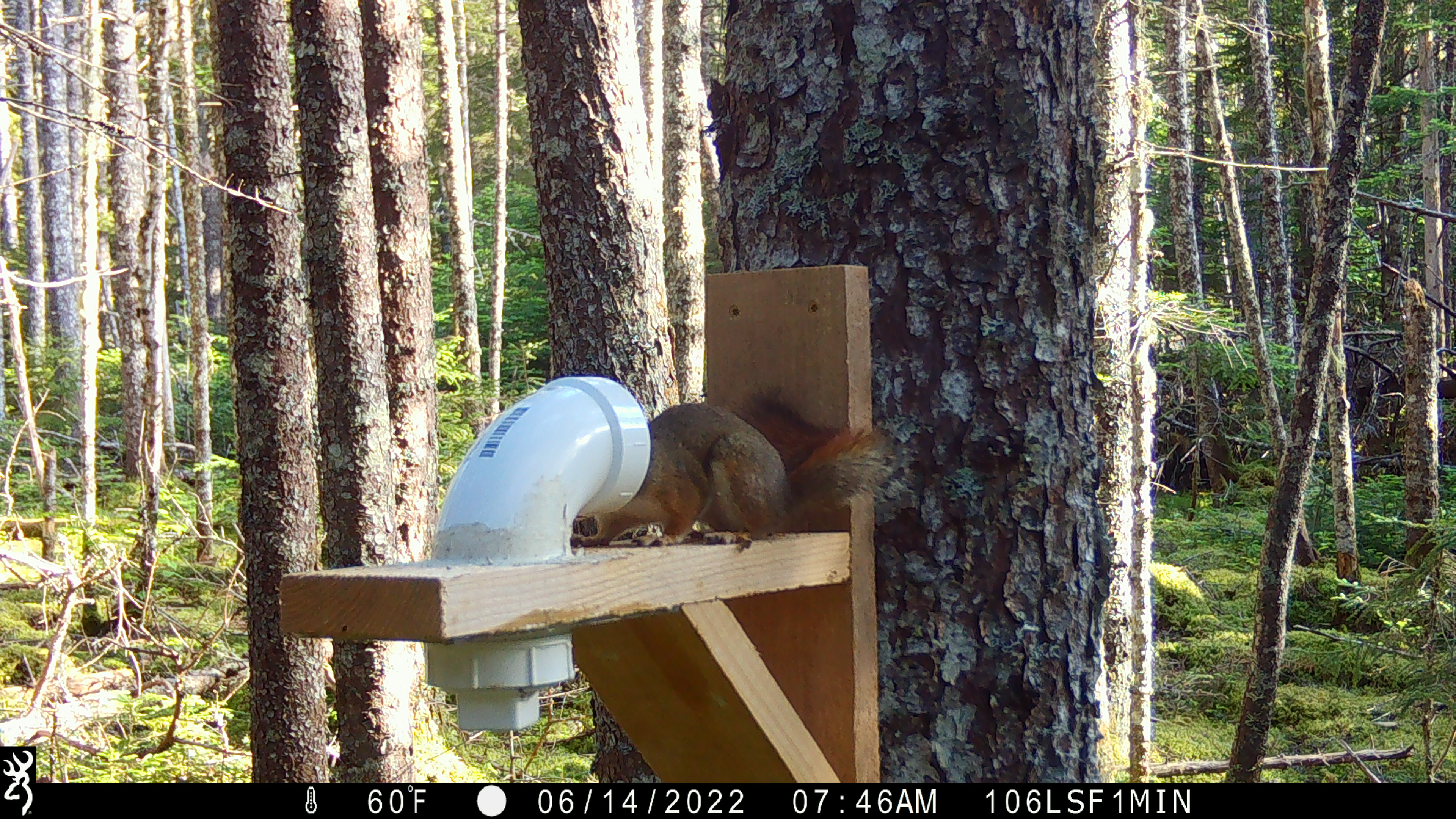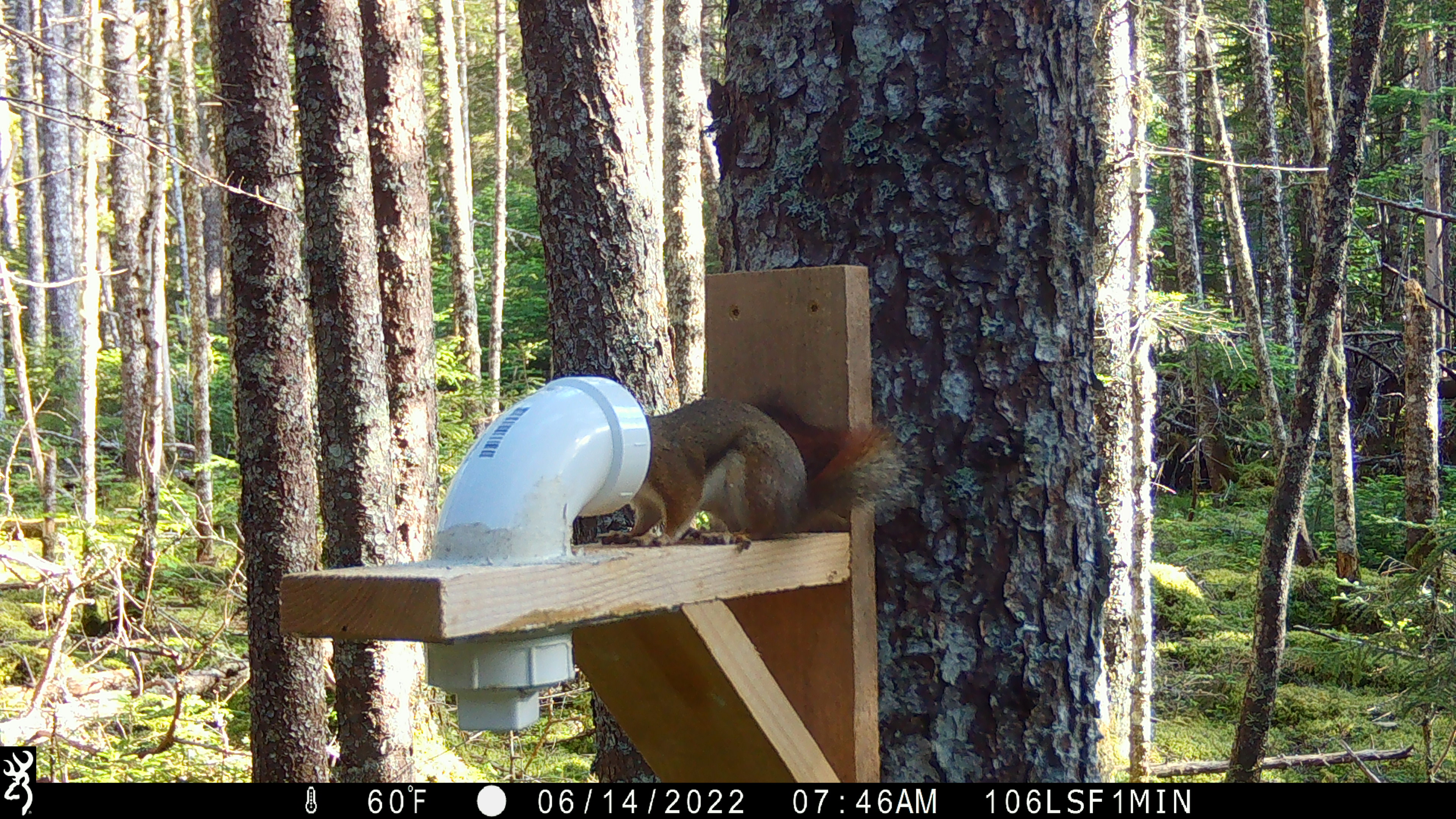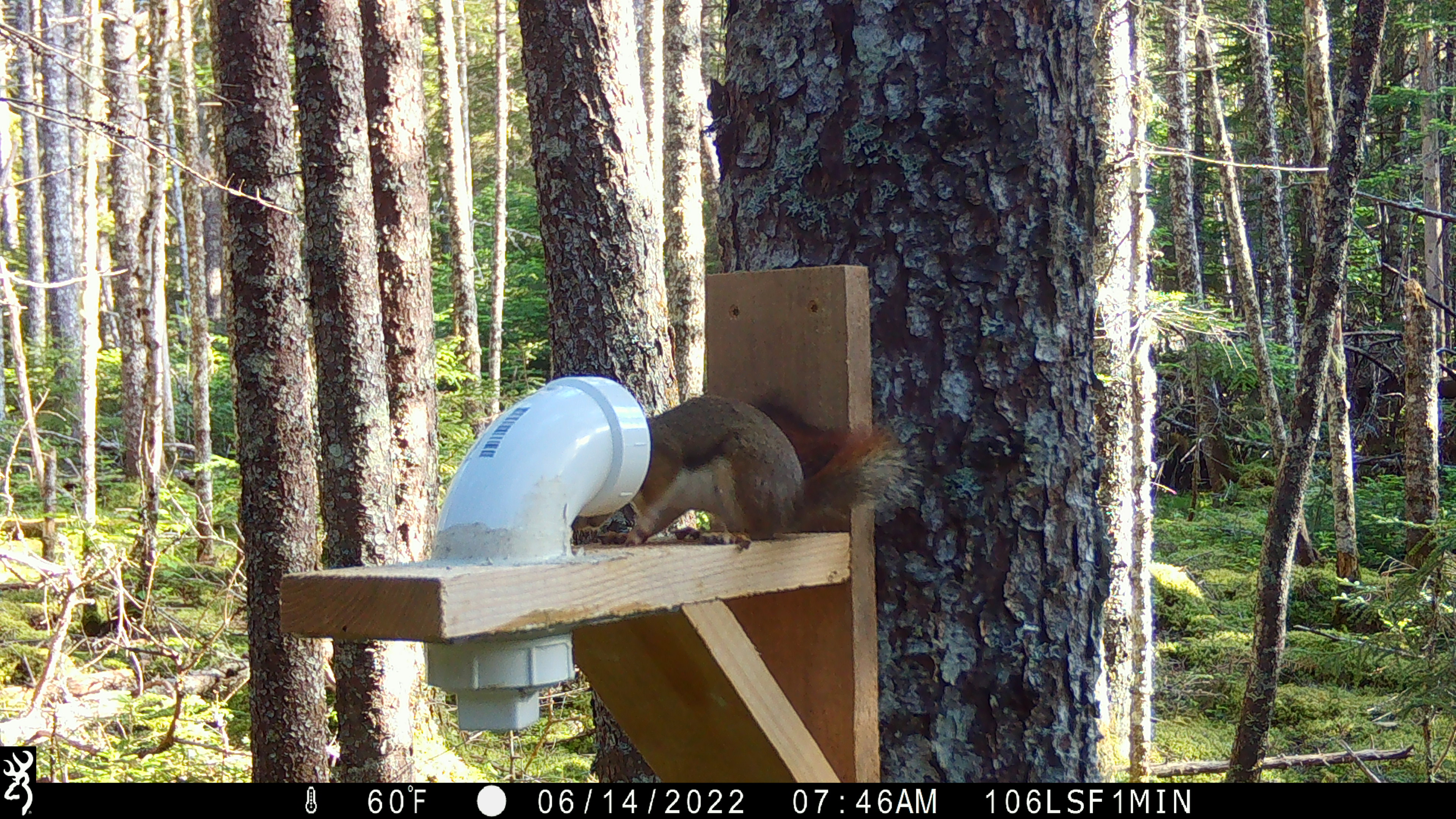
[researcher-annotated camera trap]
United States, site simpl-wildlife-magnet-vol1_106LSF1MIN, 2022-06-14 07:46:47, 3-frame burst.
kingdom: Animalia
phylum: Chordata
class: Mammalia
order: Rodentia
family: Sciuridae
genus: Tamiasciurus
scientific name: Tamiasciurus hudsonicus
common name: red squirrel